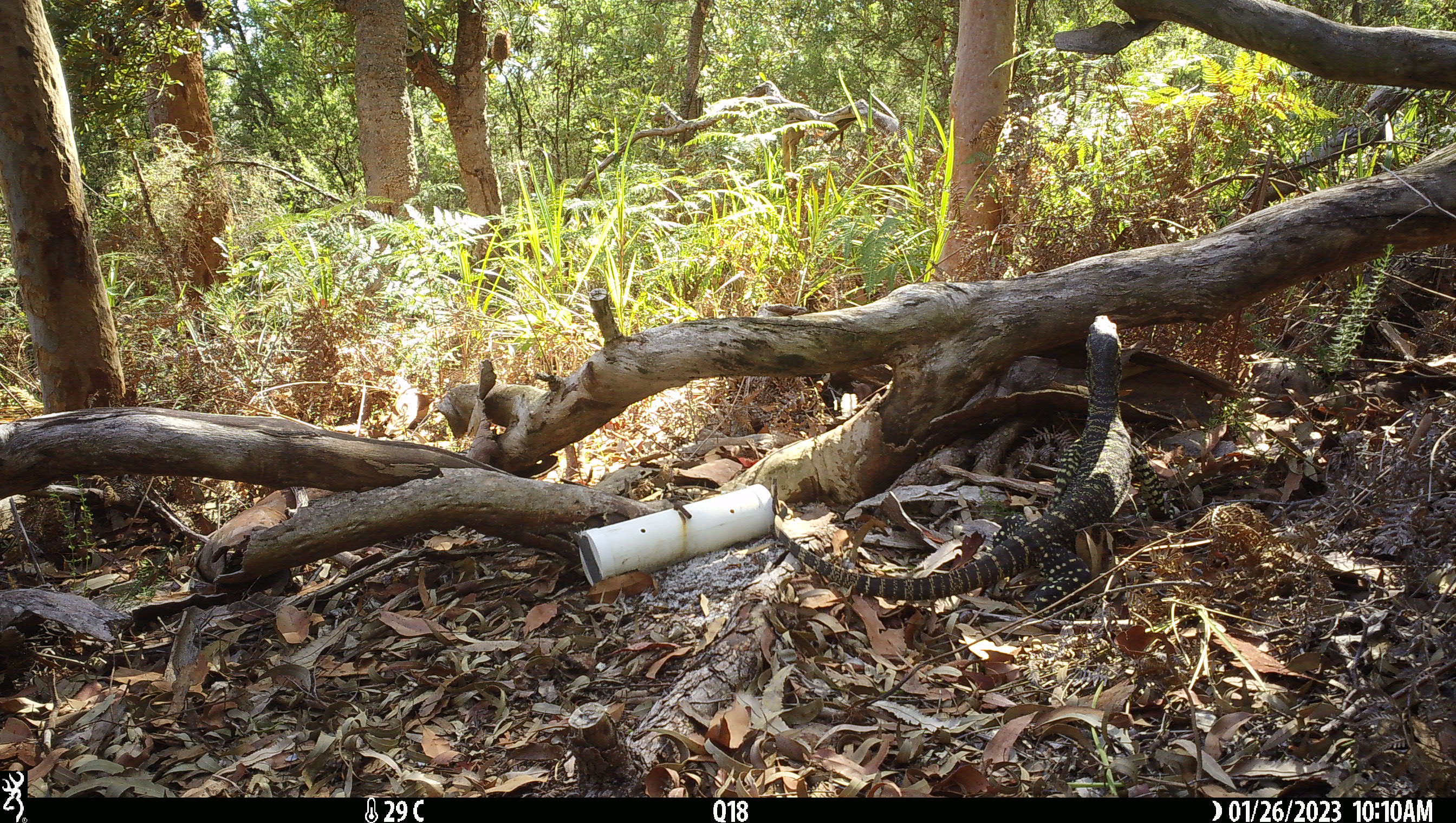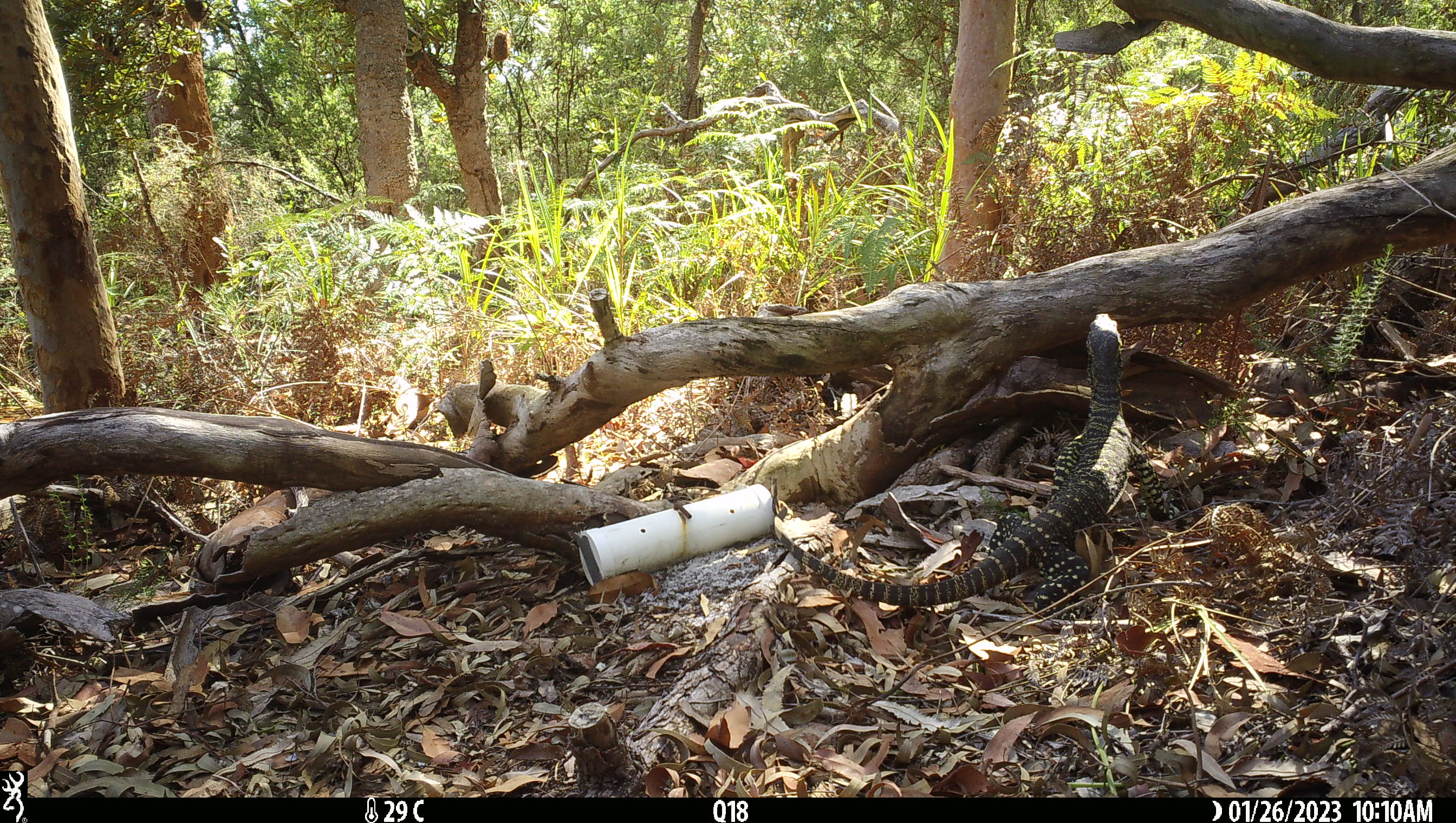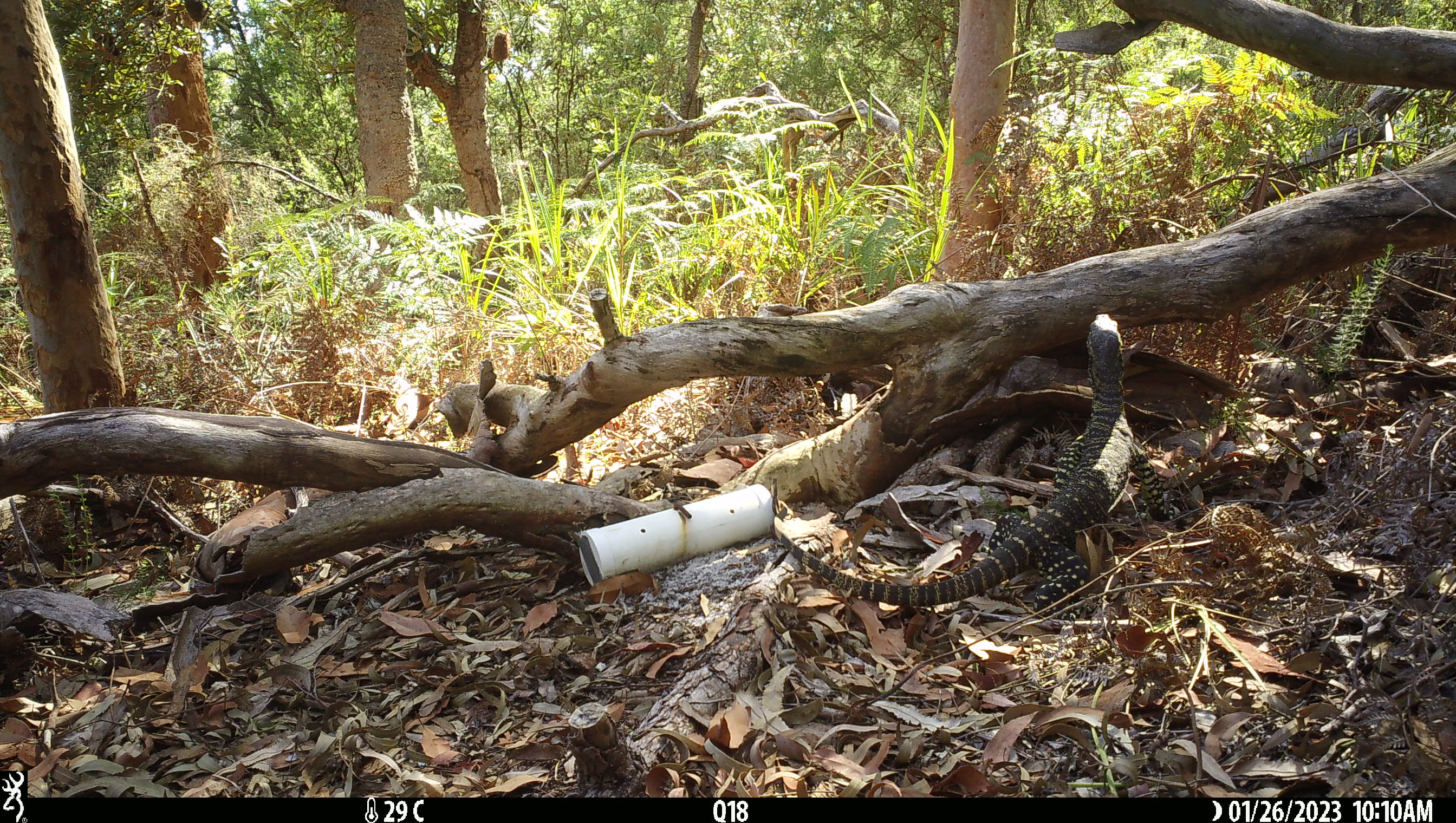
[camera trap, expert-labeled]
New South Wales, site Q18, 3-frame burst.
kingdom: Animalia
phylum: Chordata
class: Reptilia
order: Squamata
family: Varanidae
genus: Varanus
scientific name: Varanus varius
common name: lace monitor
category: goanna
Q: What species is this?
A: Goanna (lace monitor) (Varanus varius).